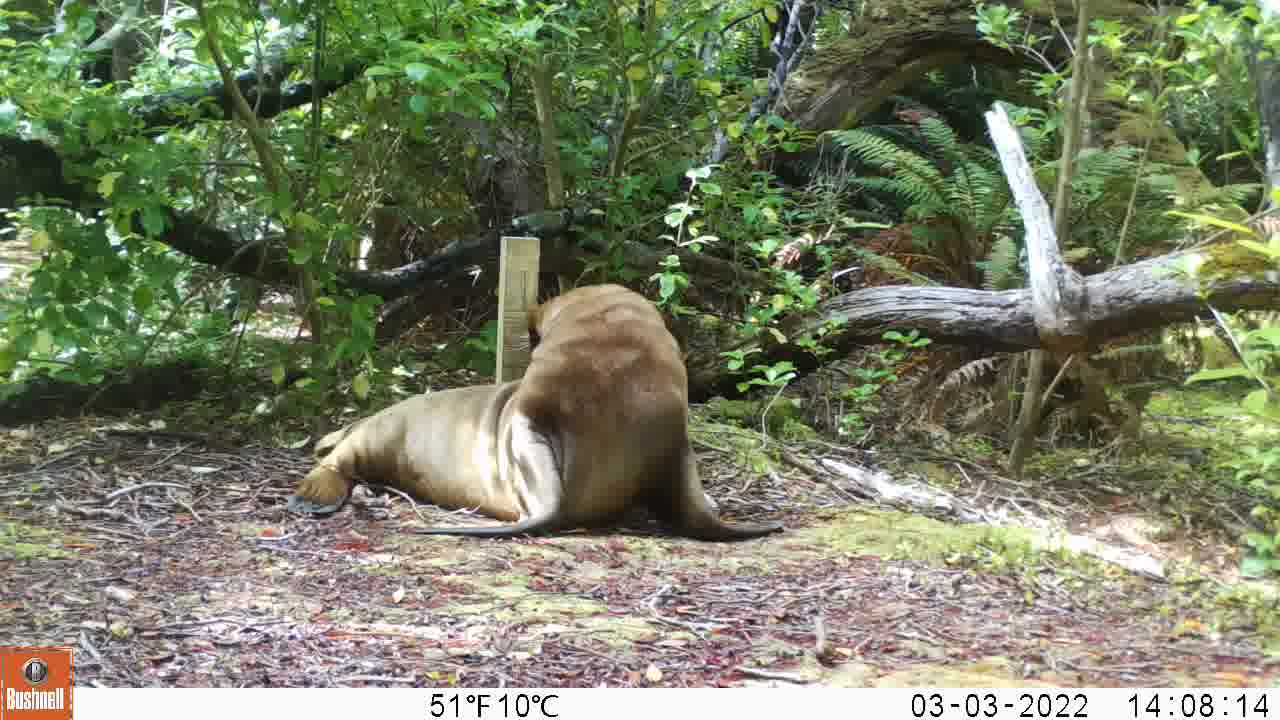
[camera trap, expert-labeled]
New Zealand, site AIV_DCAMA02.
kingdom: Animalia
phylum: Chordata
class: Mammalia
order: Carnivora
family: Otariidae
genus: Phocarctos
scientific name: Phocarctos hookeri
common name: new zealand sea lion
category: sealion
Sealion (new zealand sea lion) (Phocarctos hookeri).